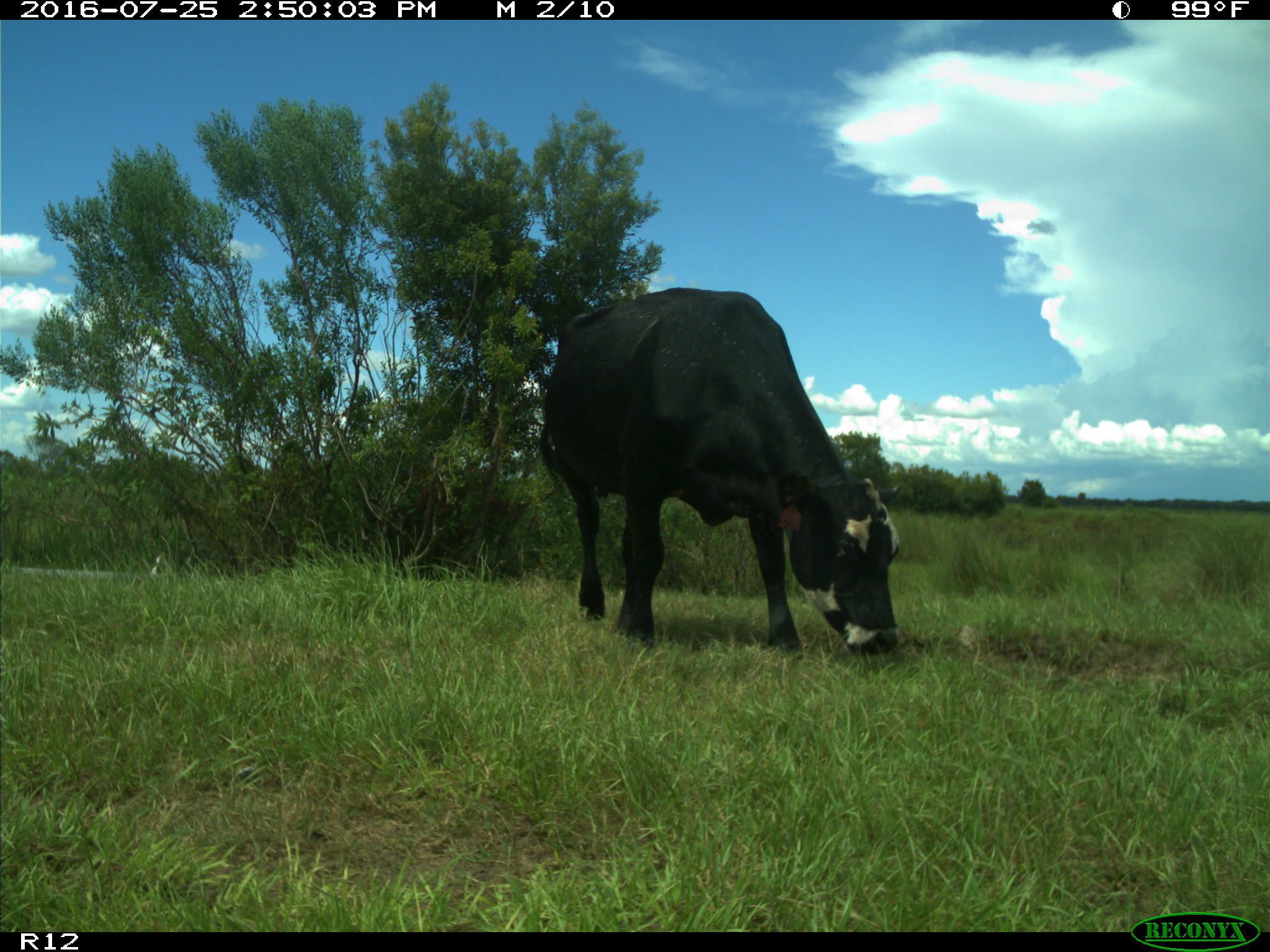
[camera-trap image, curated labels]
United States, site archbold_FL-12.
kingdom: Animalia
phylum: Chordata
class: Mammalia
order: Artiodactyla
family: Bovidae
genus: Bos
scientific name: Bos taurus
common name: domestic cow